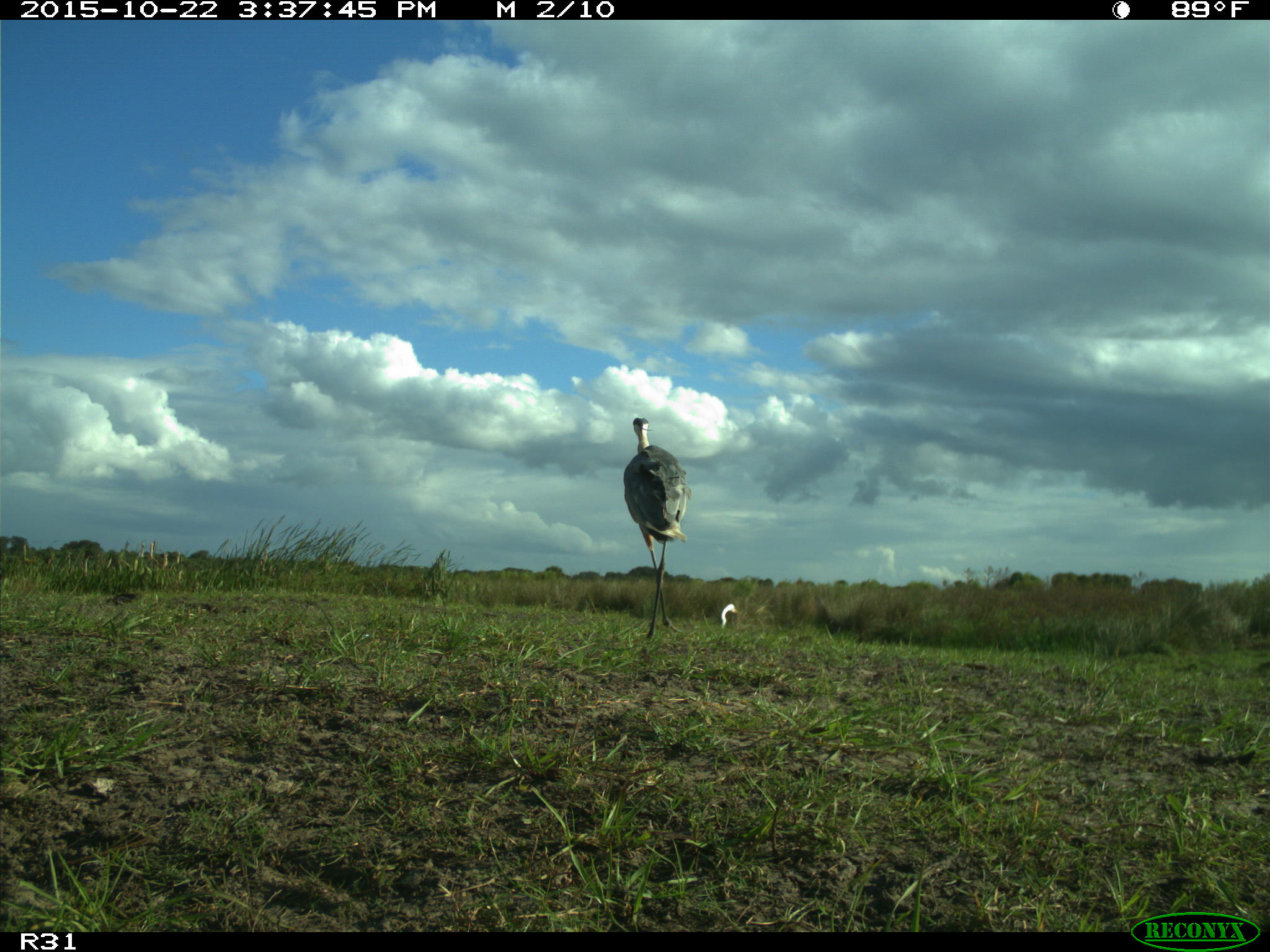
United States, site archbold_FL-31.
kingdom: Animalia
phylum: Chordata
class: Aves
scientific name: Aves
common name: birds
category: unidentified bird